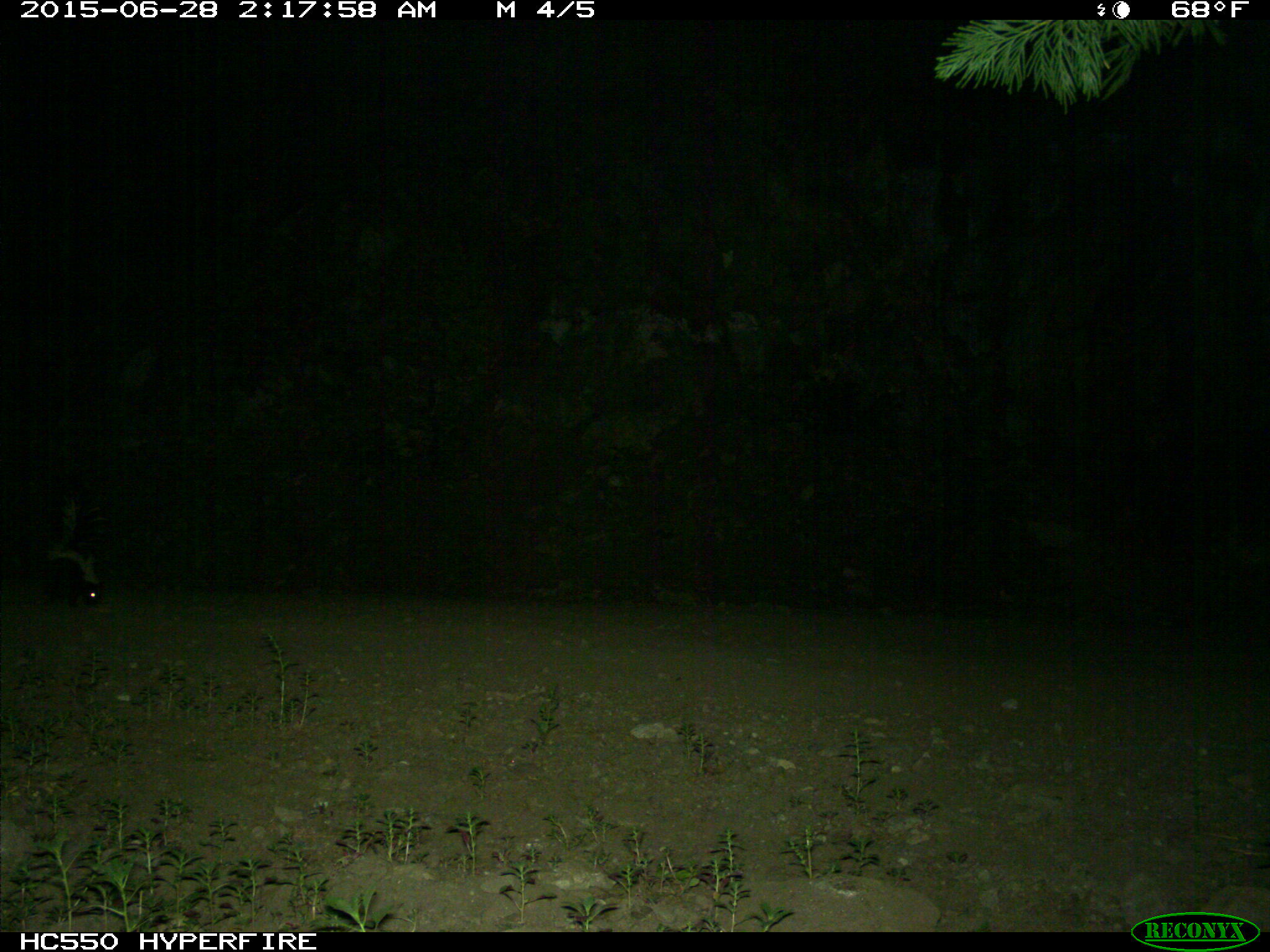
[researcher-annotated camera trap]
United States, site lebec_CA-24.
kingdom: Animalia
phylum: Chordata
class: Mammalia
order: Carnivora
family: Mephitidae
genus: Mephitis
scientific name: Mephitis mephitis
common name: striped skunk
Mephitis mephitis (striped skunk).